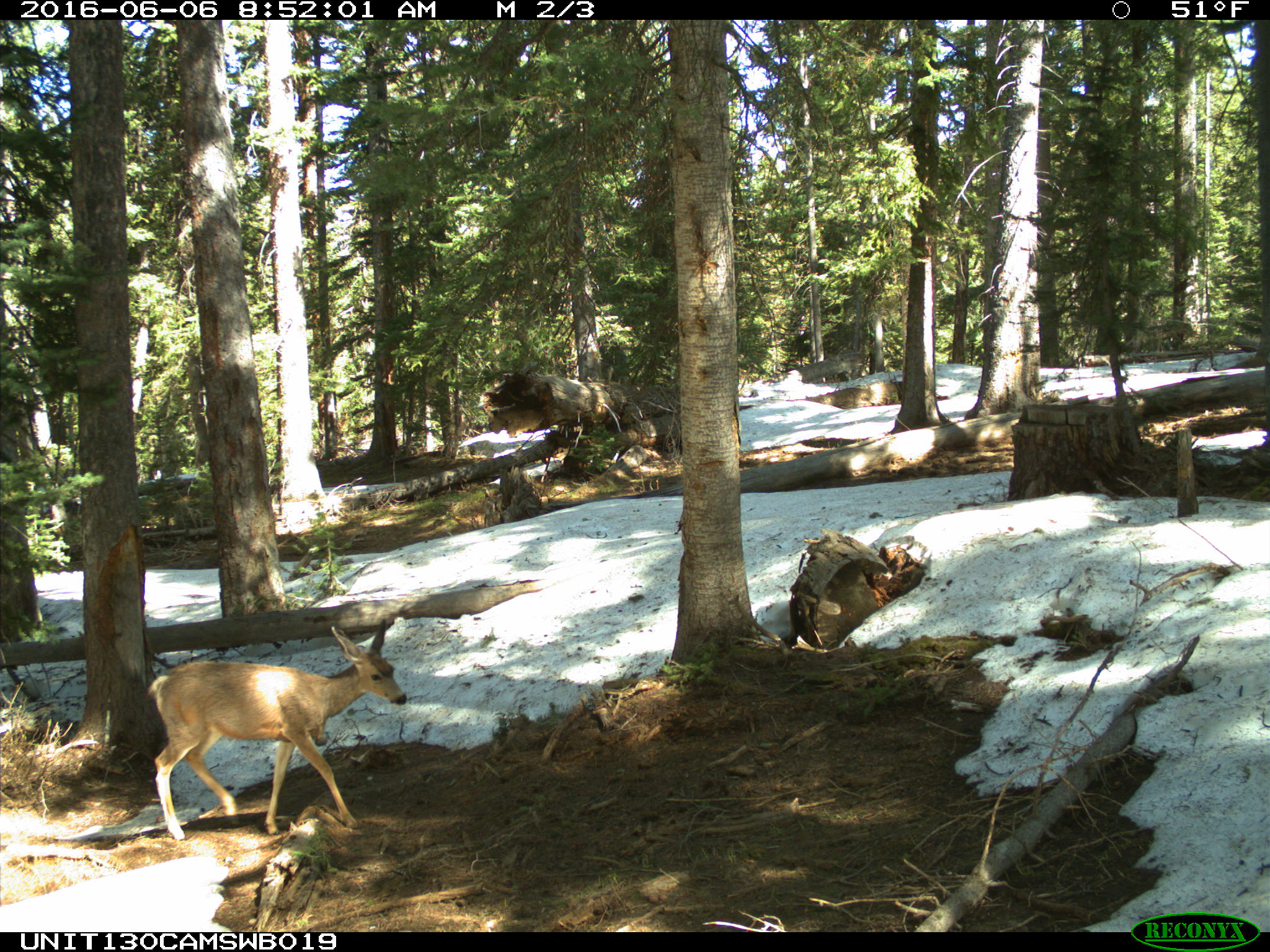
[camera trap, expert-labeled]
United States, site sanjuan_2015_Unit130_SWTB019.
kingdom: Animalia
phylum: Chordata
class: Mammalia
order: Artiodactyla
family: Cervidae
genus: Odocoileus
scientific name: Odocoileus hemionus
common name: mule deer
Odocoileus hemionus (mule deer).